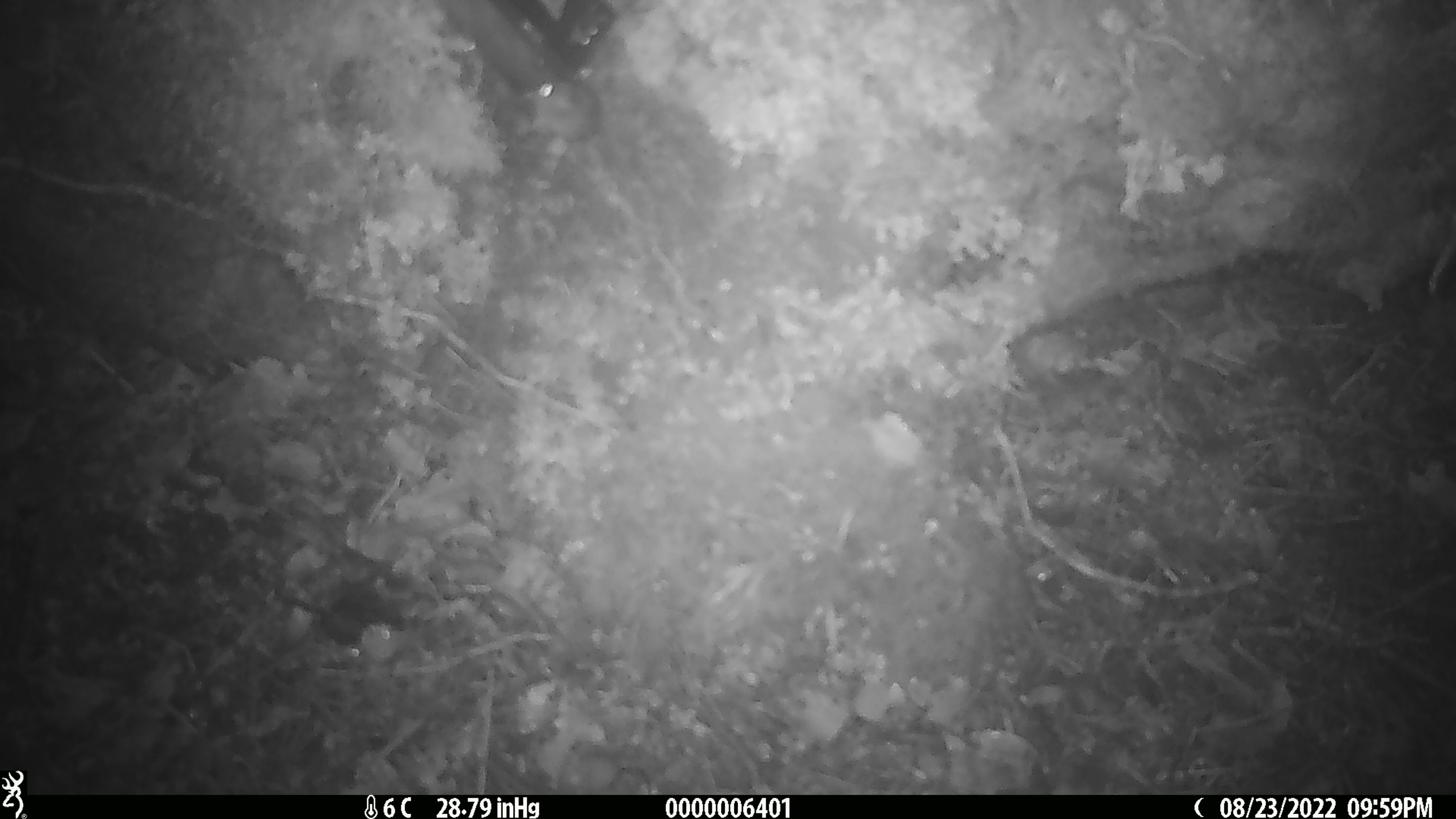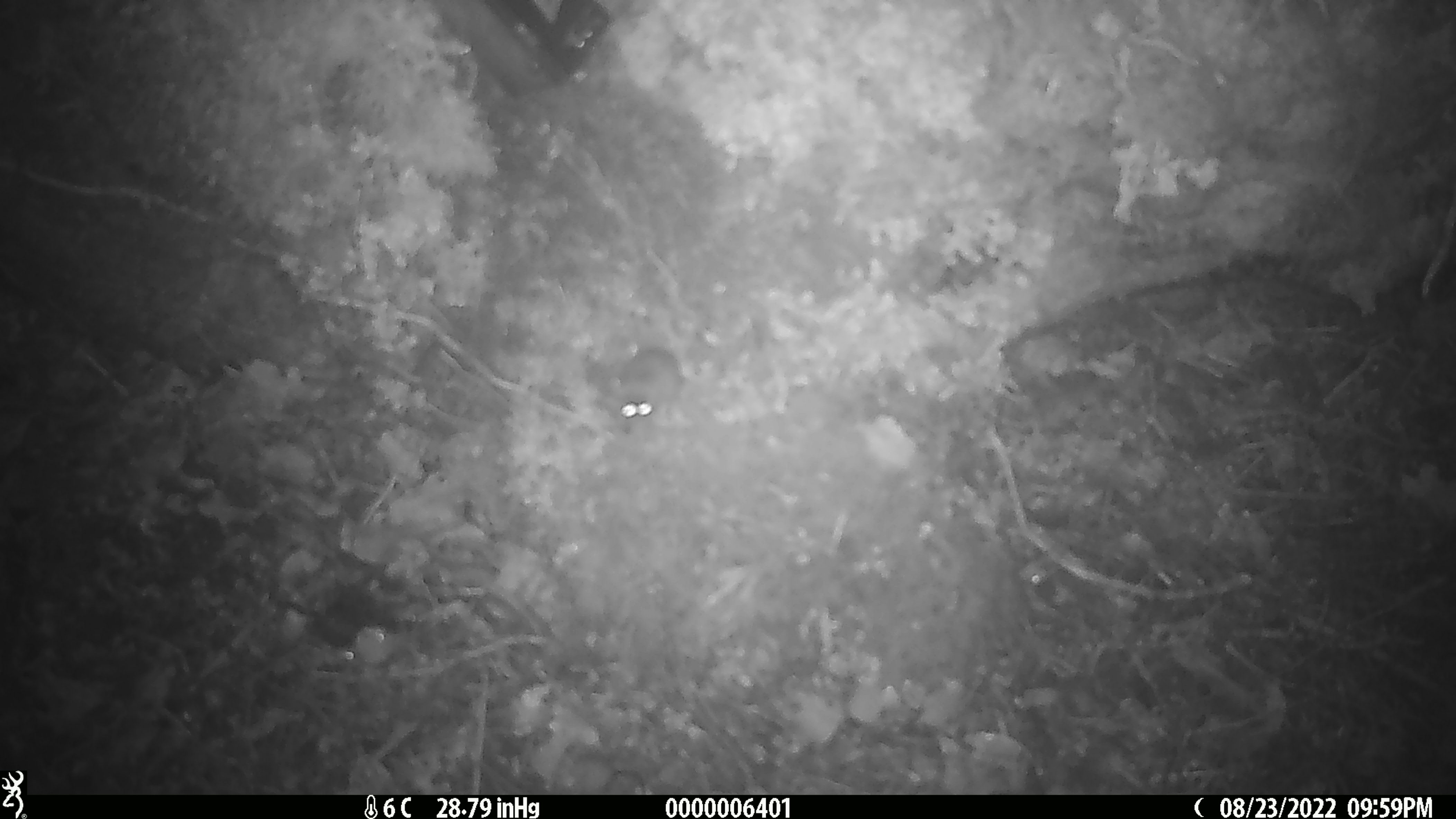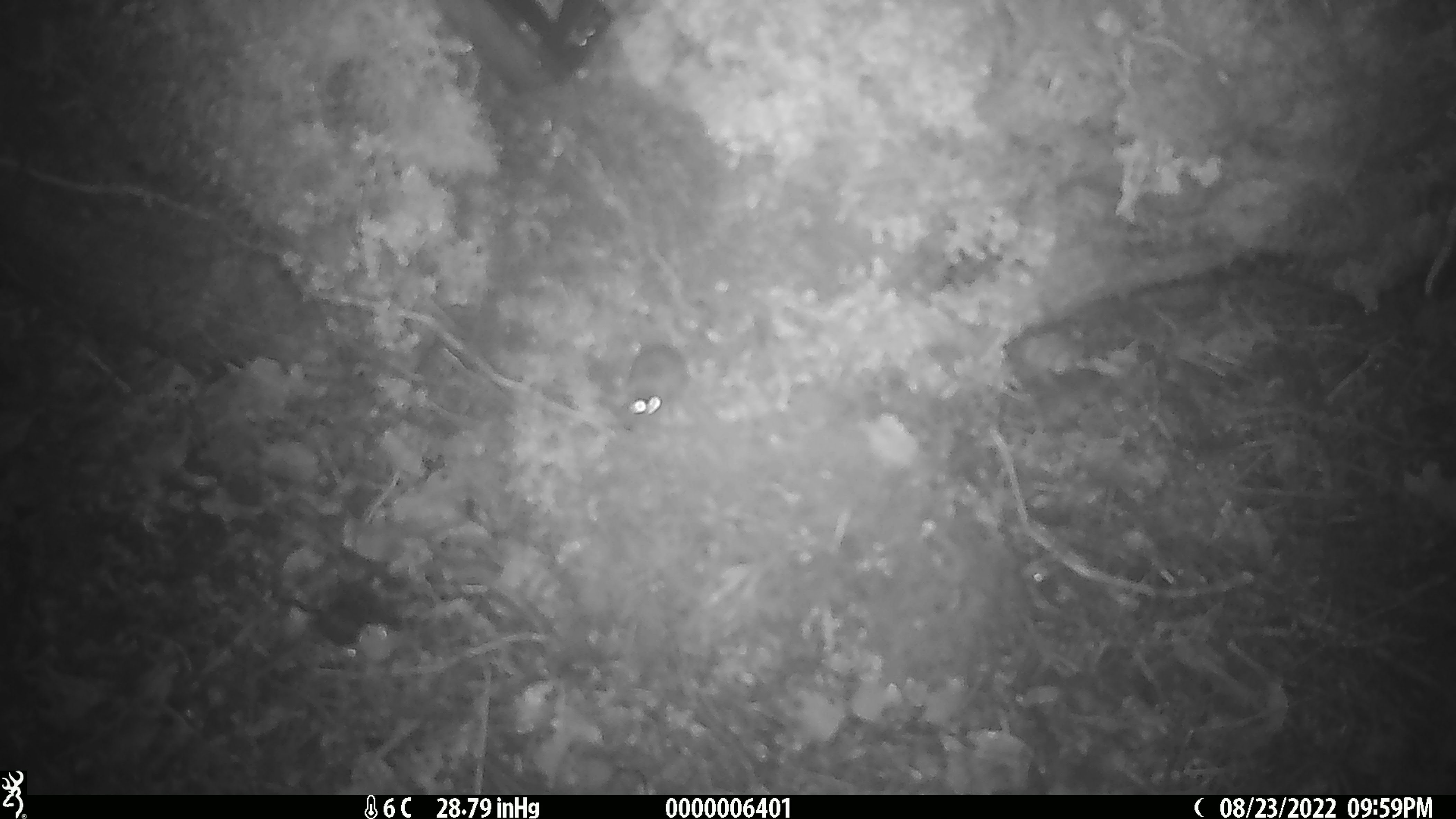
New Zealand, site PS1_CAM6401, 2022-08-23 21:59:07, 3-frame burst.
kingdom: Animalia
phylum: Chordata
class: Mammalia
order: Rodentia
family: Muridae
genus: Mus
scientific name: Mus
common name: mouse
Mouse (Mus).